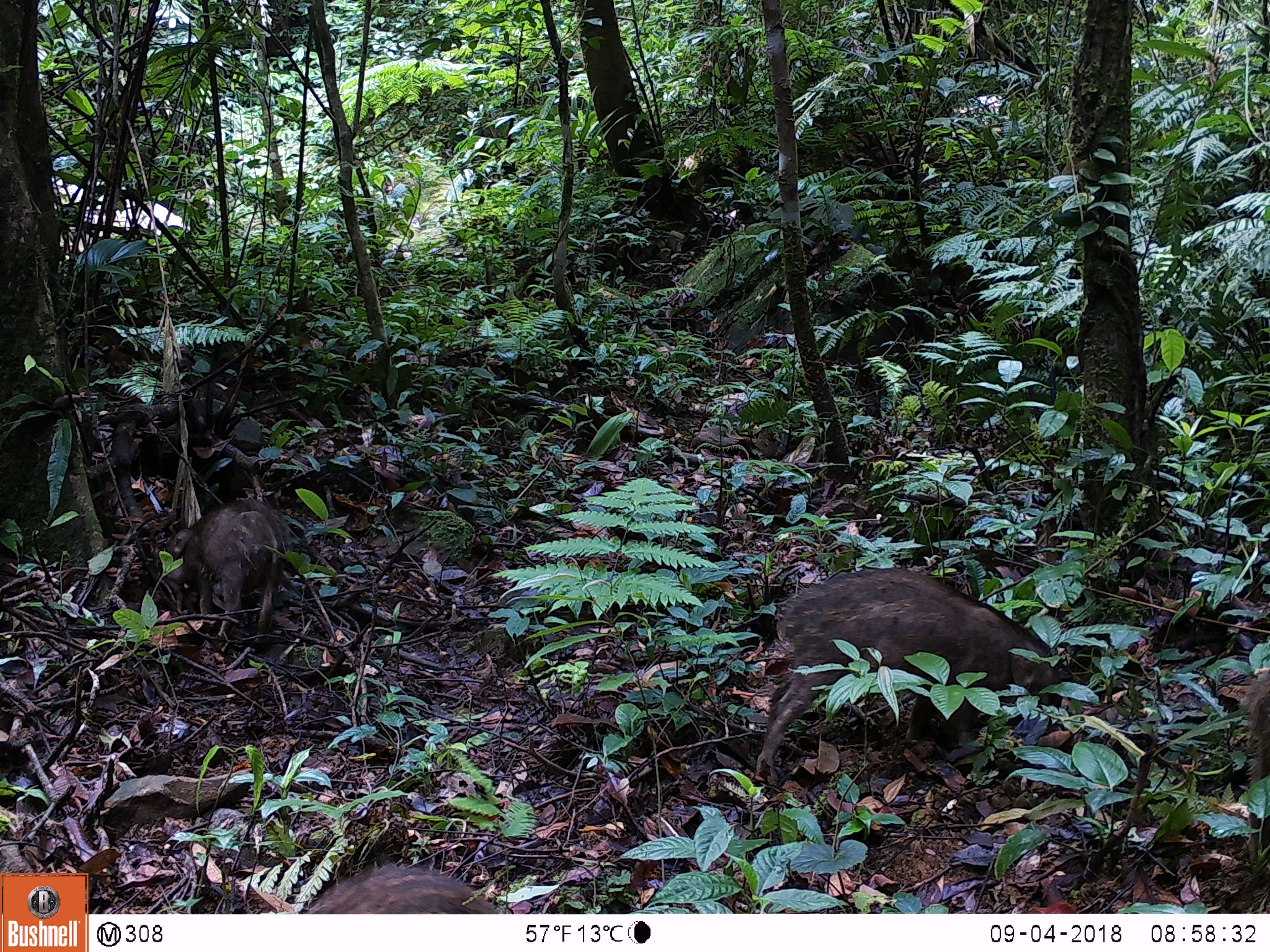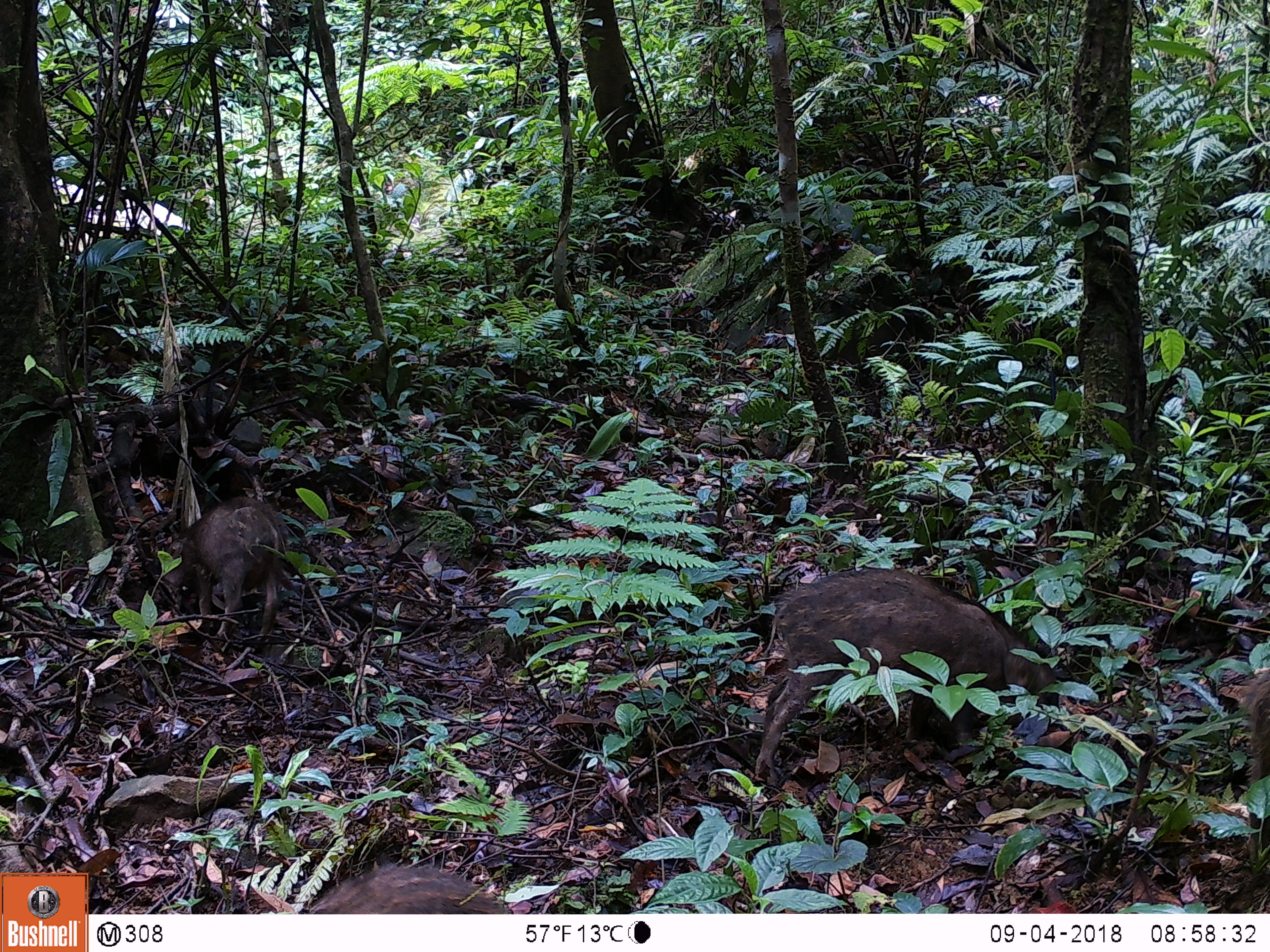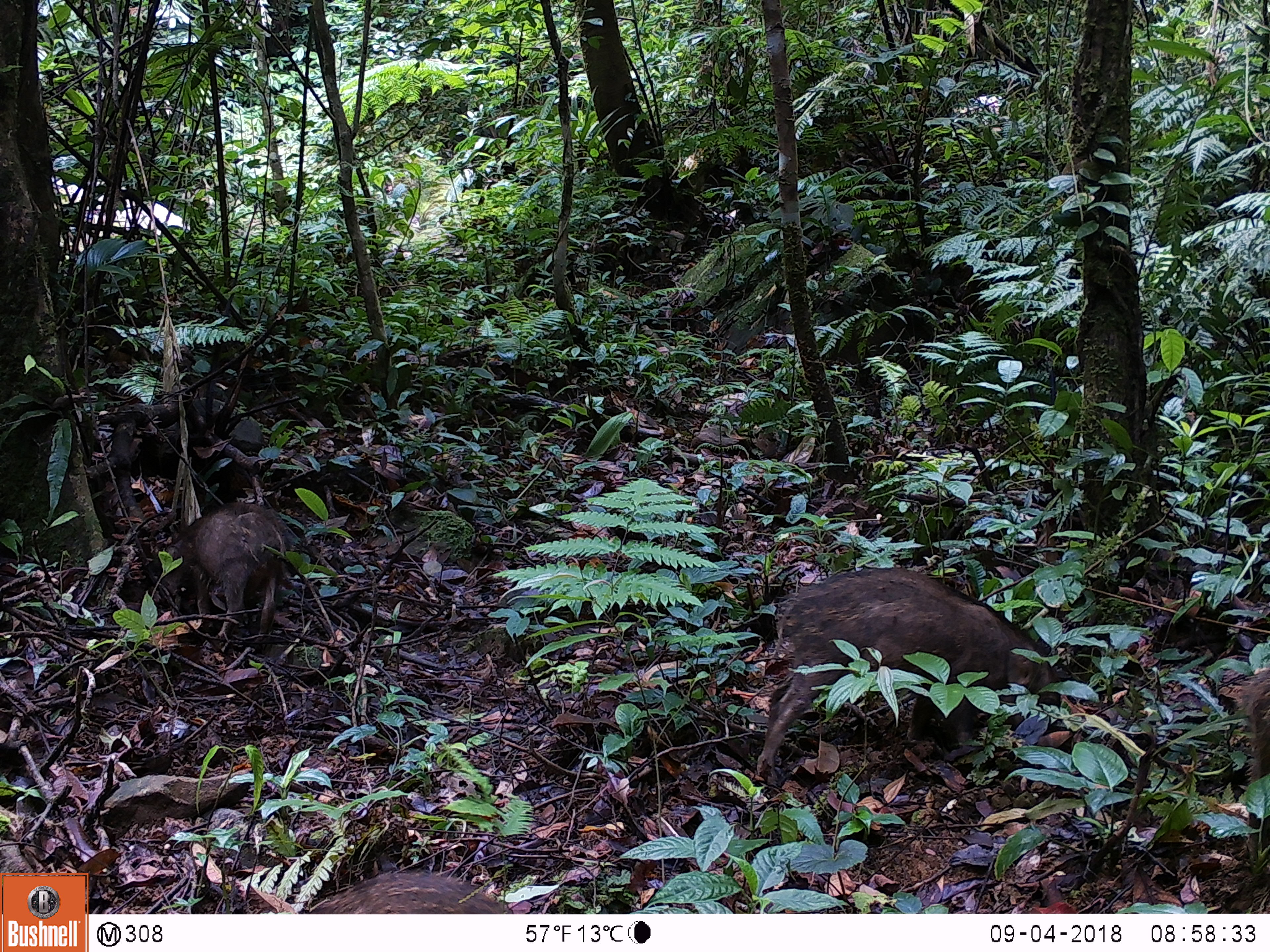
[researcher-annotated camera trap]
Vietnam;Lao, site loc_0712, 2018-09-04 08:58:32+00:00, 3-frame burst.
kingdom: Animalia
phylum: Chordata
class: Mammalia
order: Artiodactyla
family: Suidae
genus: Sus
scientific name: Sus scrofa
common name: eurasian wild pig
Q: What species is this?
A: Eurasian wild pig (Sus scrofa).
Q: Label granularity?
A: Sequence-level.